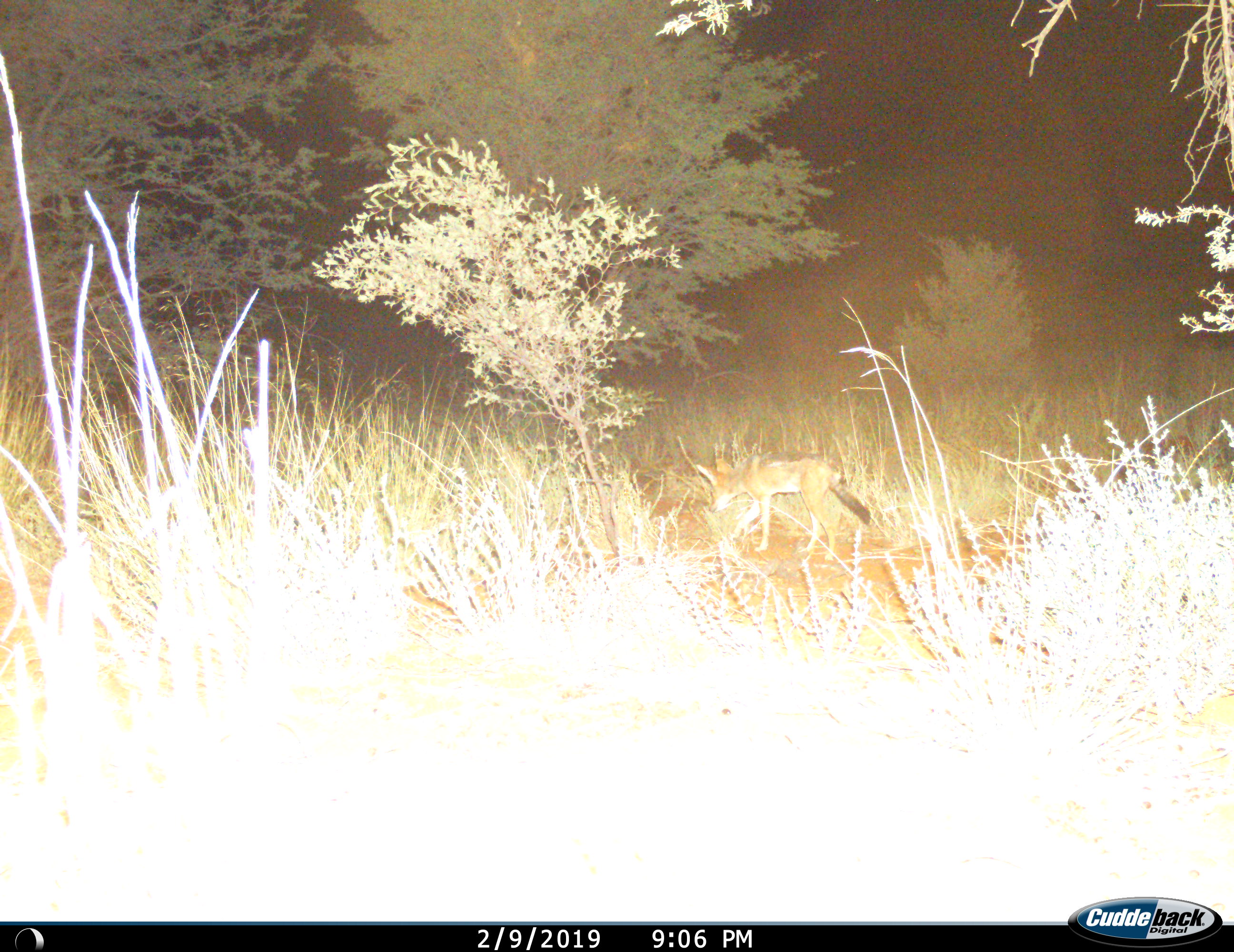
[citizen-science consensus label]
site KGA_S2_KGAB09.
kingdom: Animalia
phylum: Chordata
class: Mammalia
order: Carnivora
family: Canidae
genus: Lupulella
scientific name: Lupulella mesomelas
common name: black-backed jackal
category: jackalblackbacked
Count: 1.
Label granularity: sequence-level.